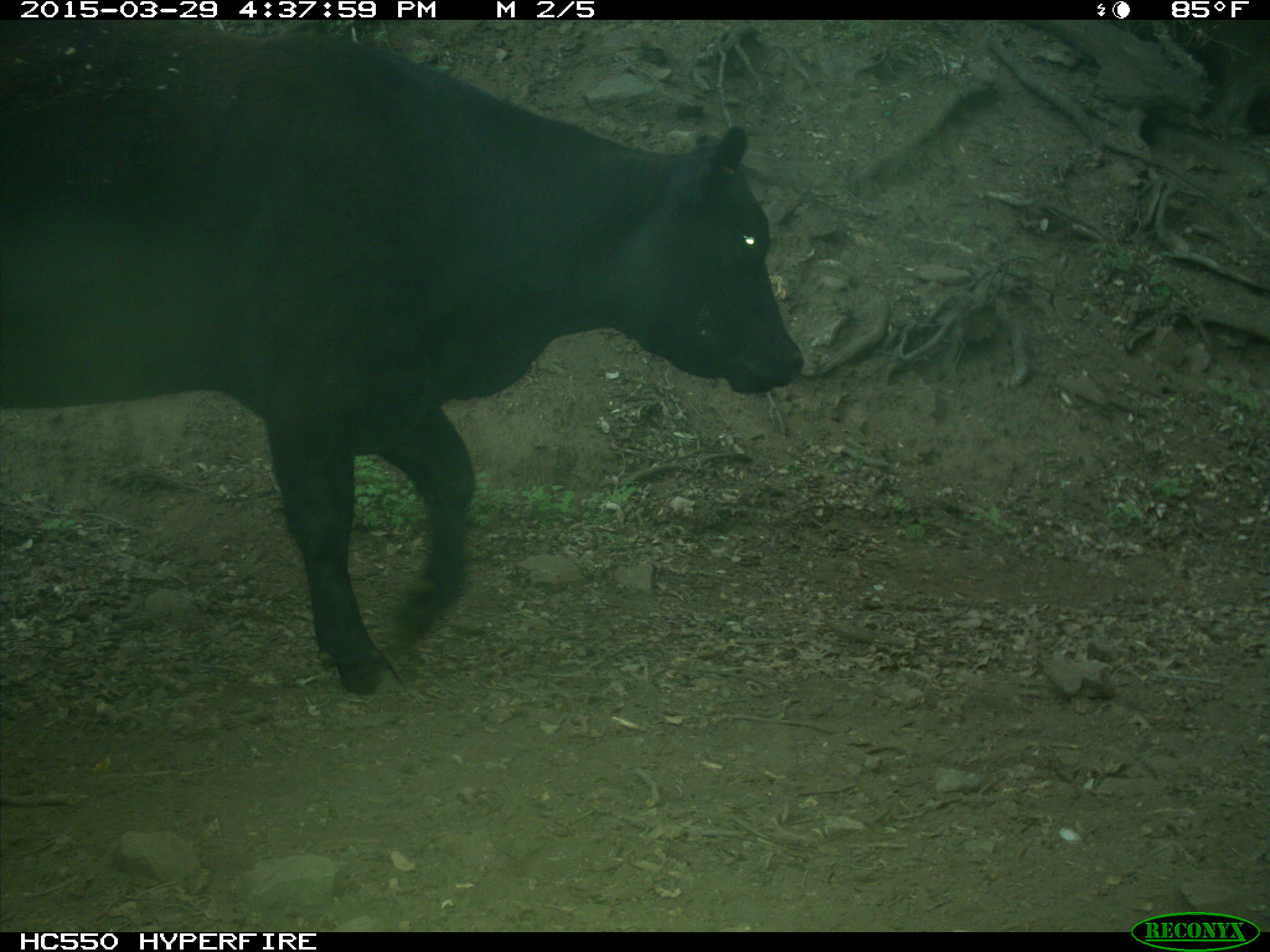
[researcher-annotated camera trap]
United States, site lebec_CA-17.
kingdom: Animalia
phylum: Chordata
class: Mammalia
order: Artiodactyla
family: Bovidae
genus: Bos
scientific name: Bos taurus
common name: domestic cow